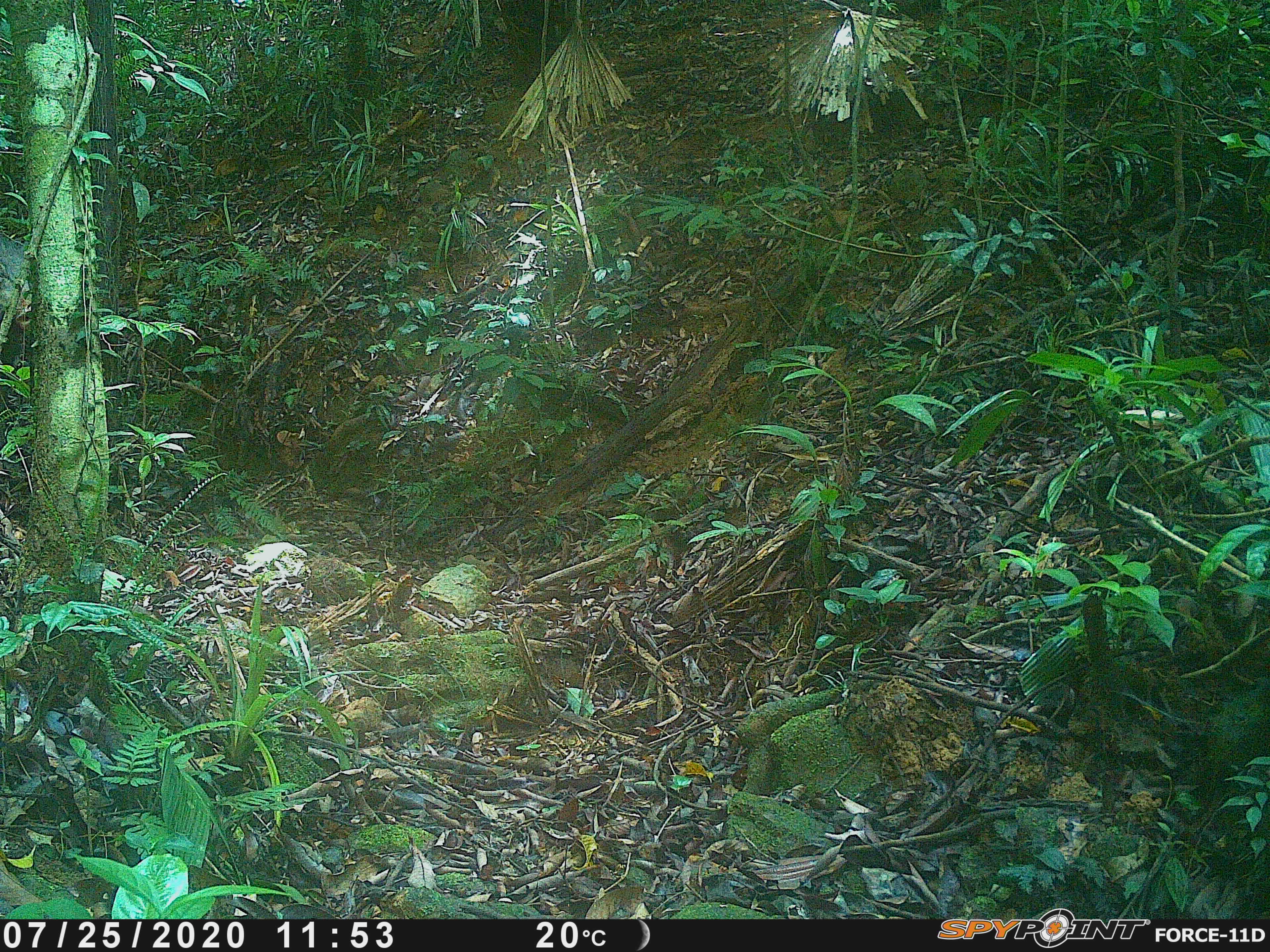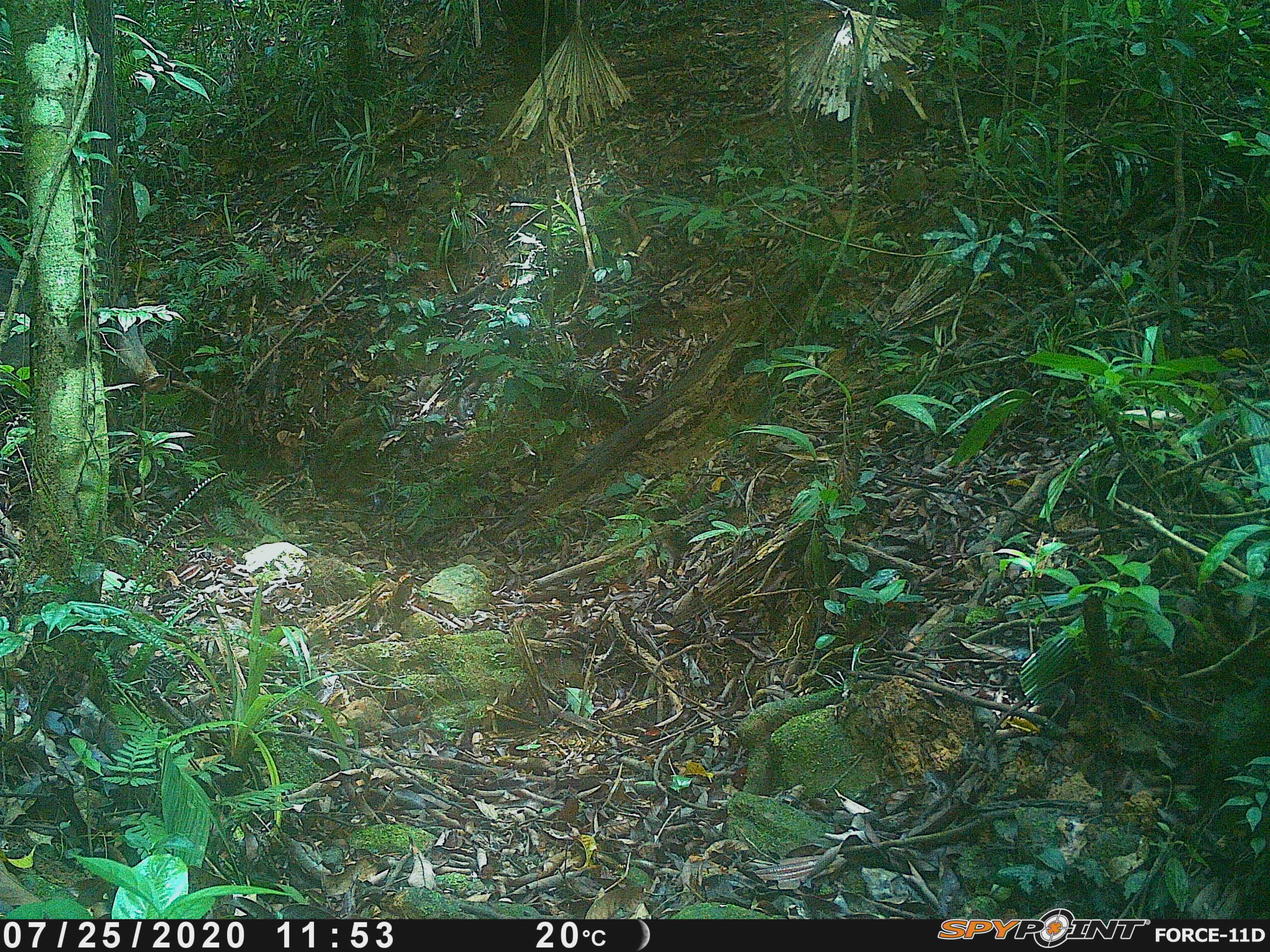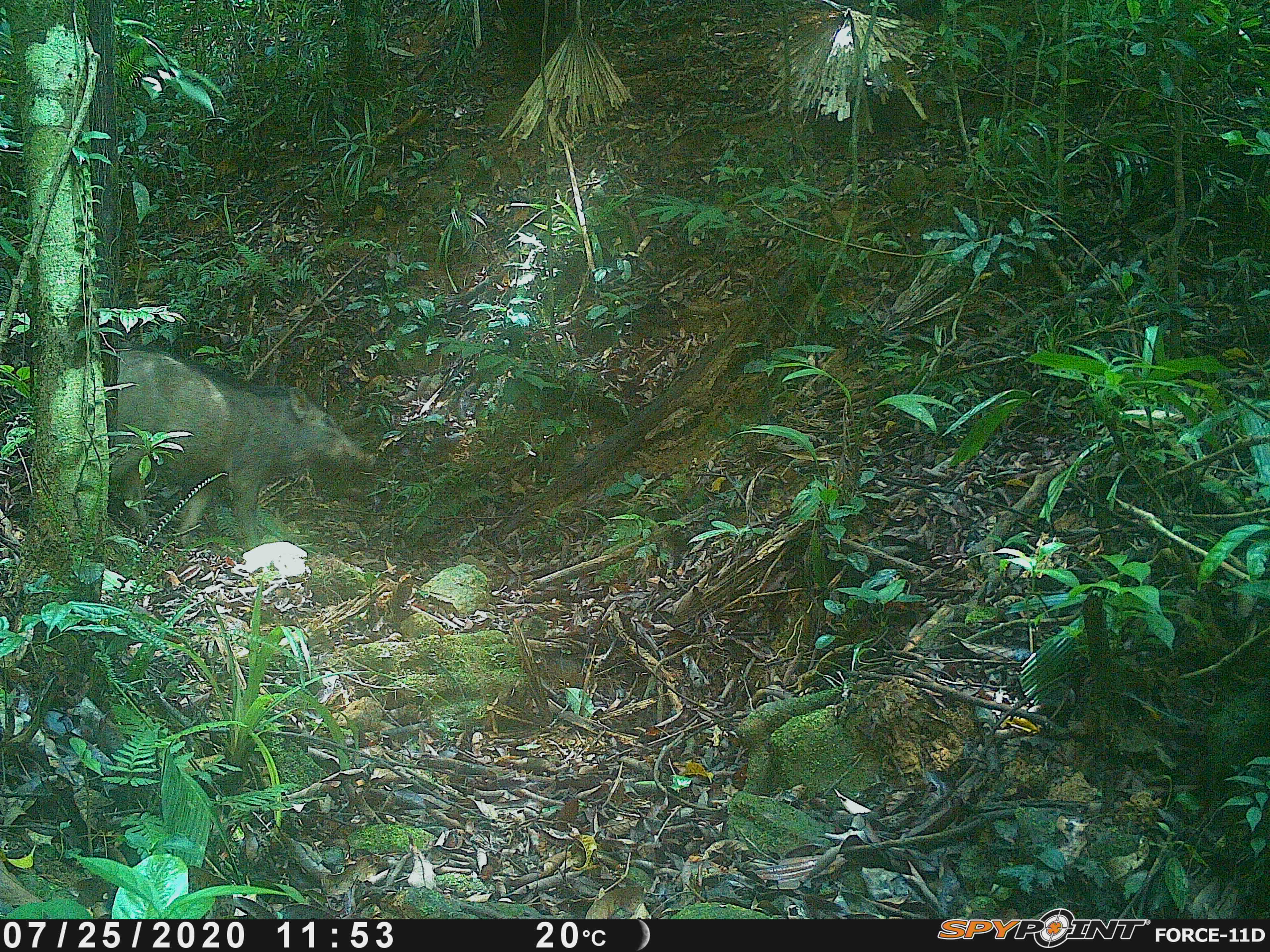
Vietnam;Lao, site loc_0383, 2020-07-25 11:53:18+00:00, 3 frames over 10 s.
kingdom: Animalia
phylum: Chordata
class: Mammalia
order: Artiodactyla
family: Suidae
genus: Sus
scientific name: Sus scrofa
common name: eurasian wild pig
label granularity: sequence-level